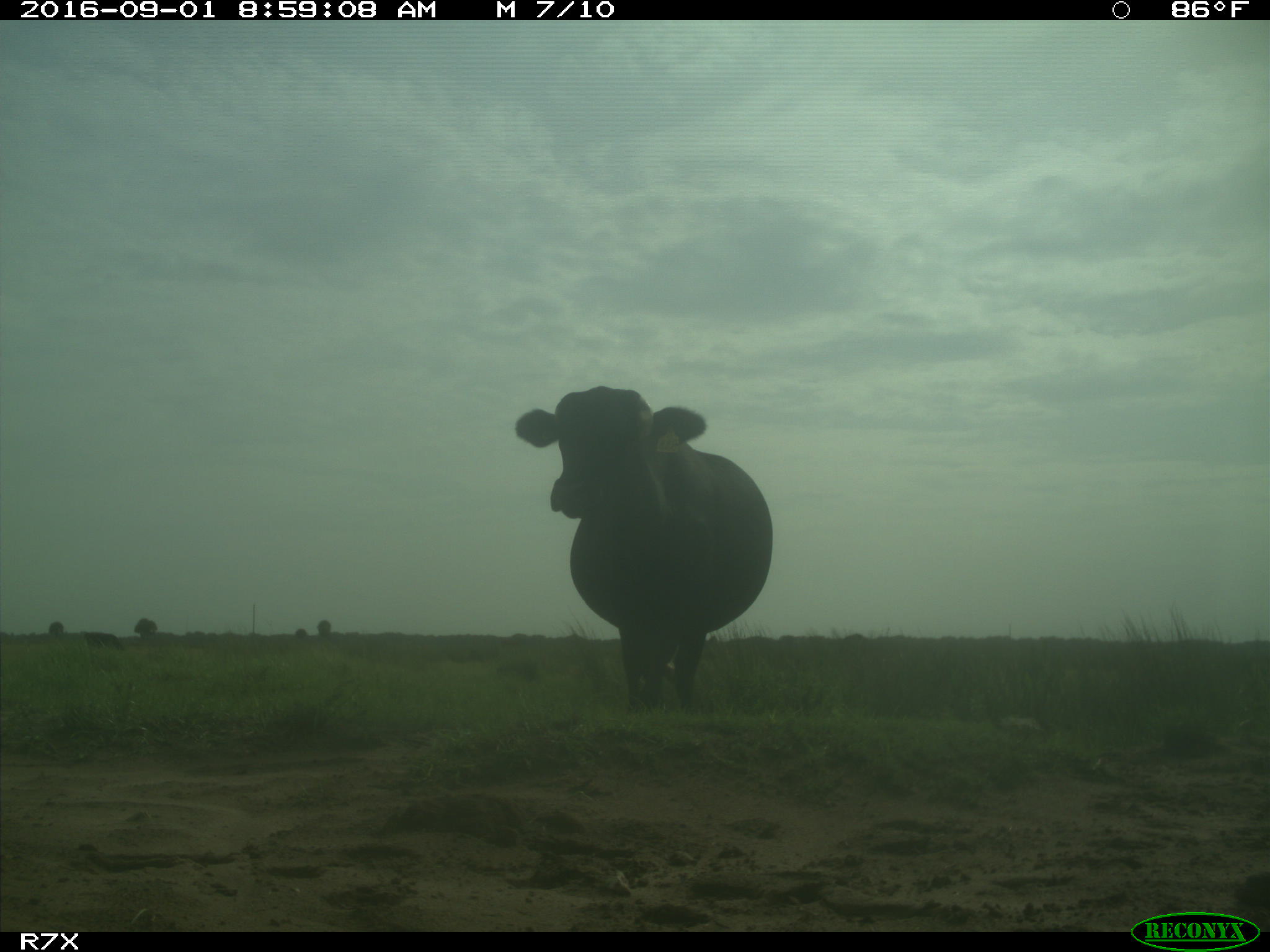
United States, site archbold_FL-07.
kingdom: Animalia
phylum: Chordata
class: Mammalia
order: Artiodactyla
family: Bovidae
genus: Bos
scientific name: Bos taurus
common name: domestic cow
Bos taurus (domestic cow).